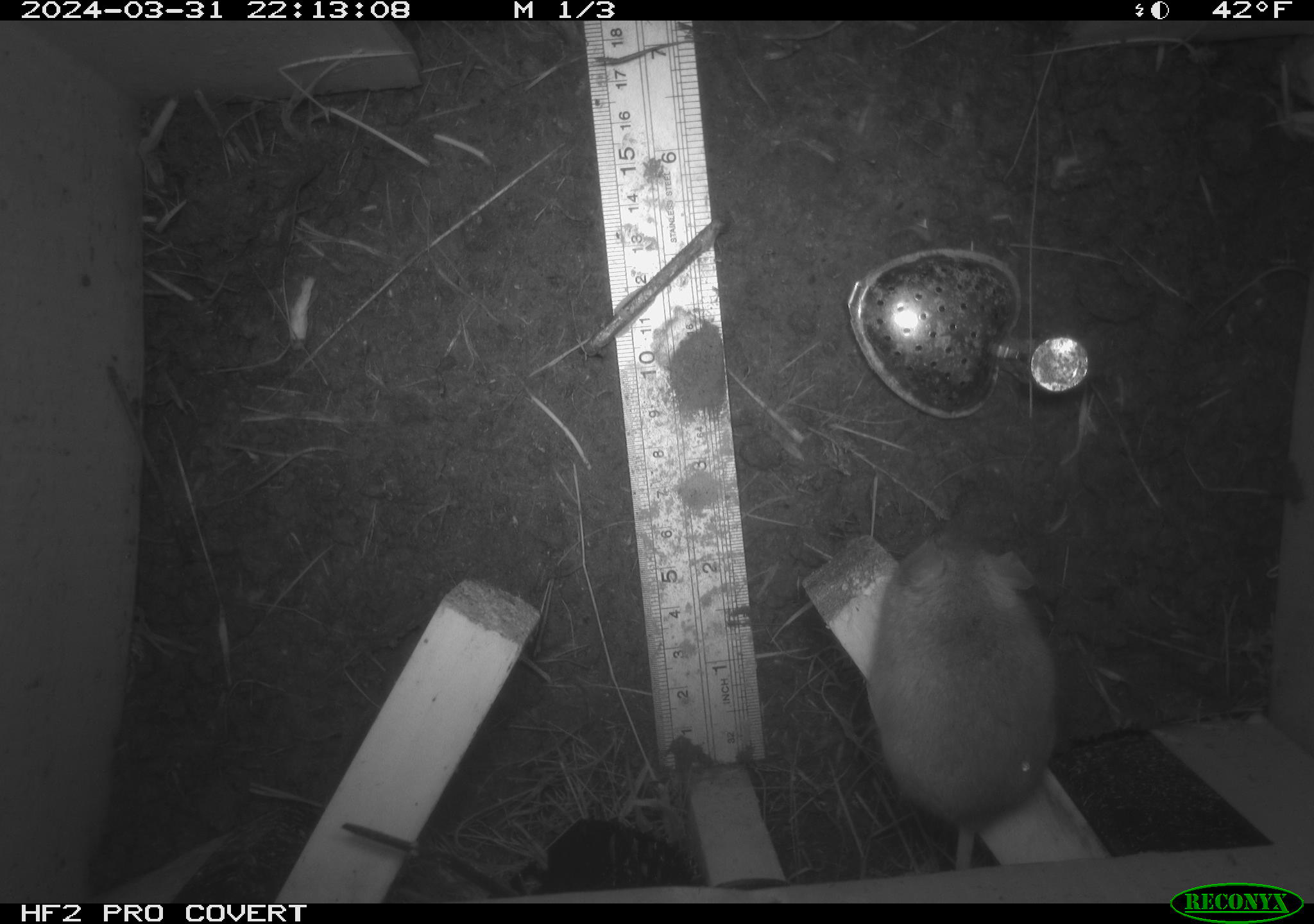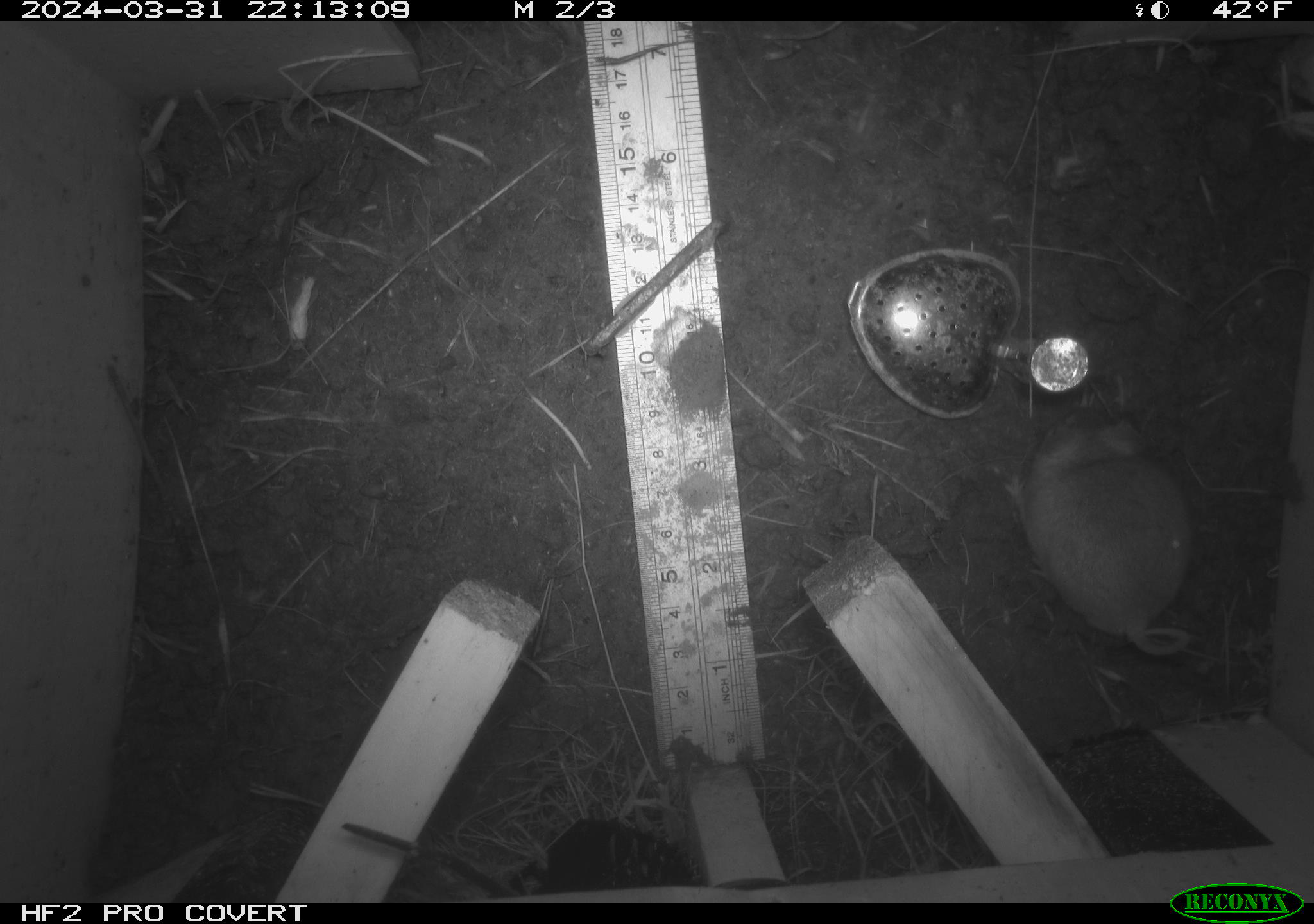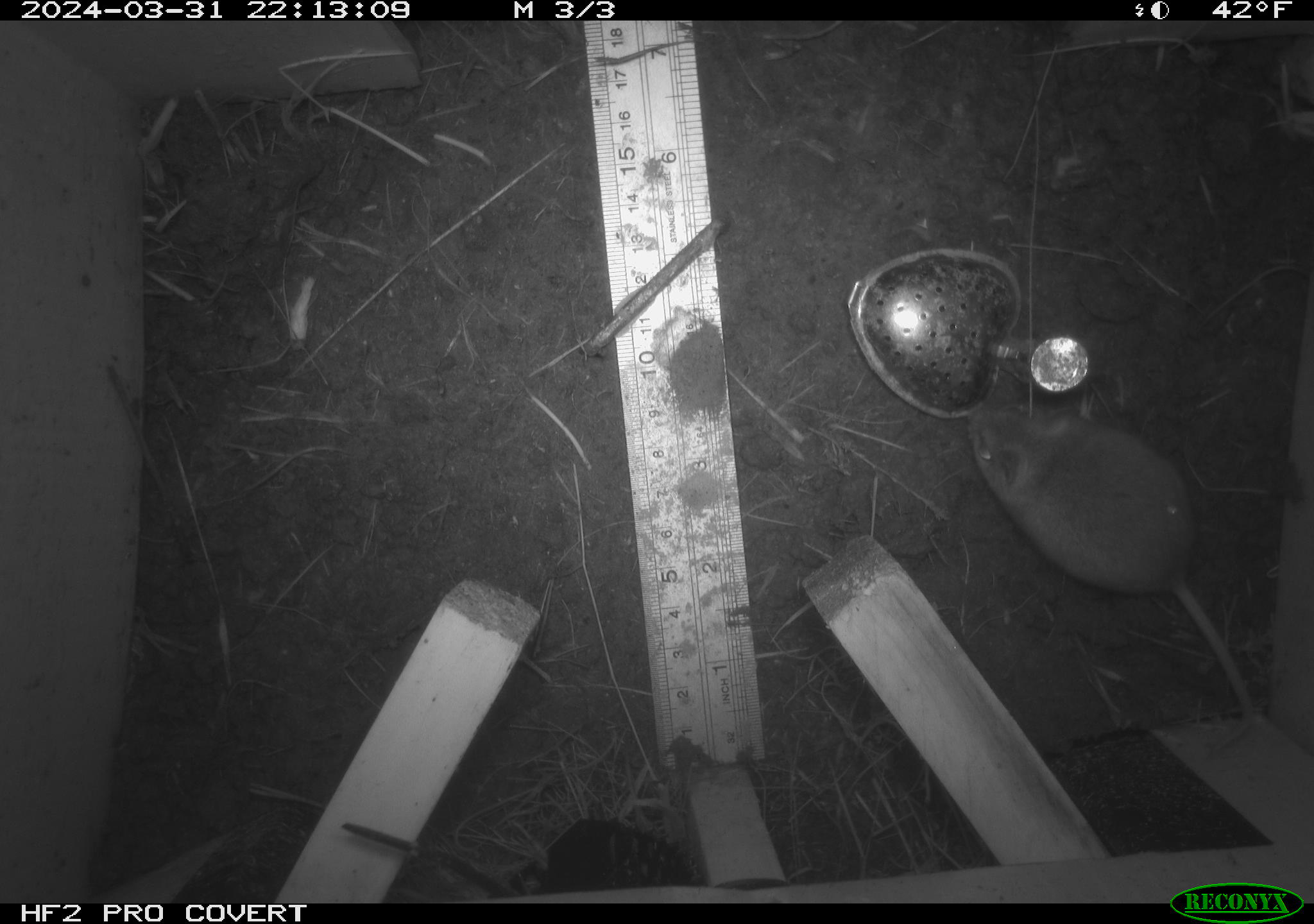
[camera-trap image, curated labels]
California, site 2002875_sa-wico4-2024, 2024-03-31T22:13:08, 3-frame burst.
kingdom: Animalia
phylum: Chordata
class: Mammalia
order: Rodentia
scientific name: Rodentia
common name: rodent